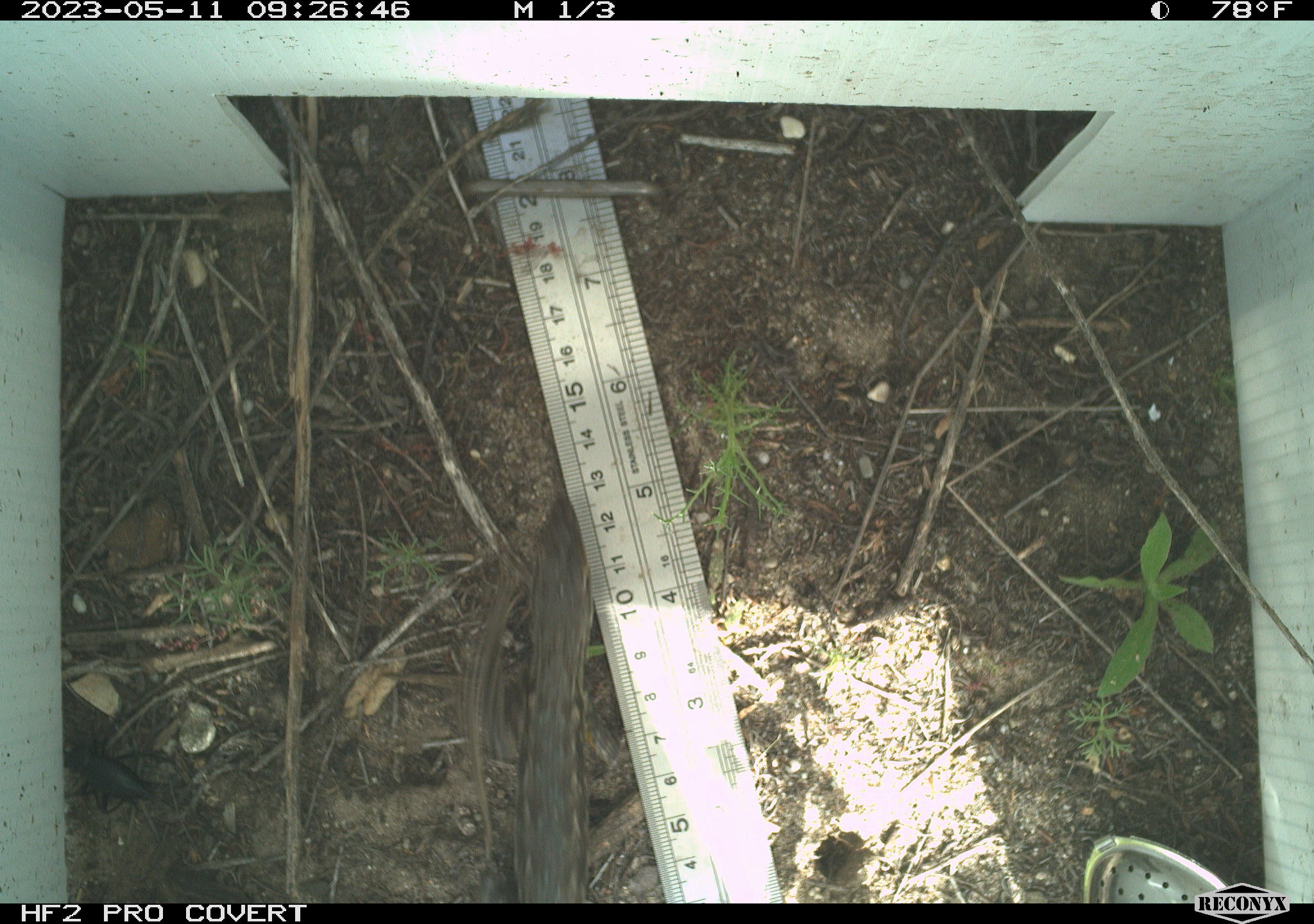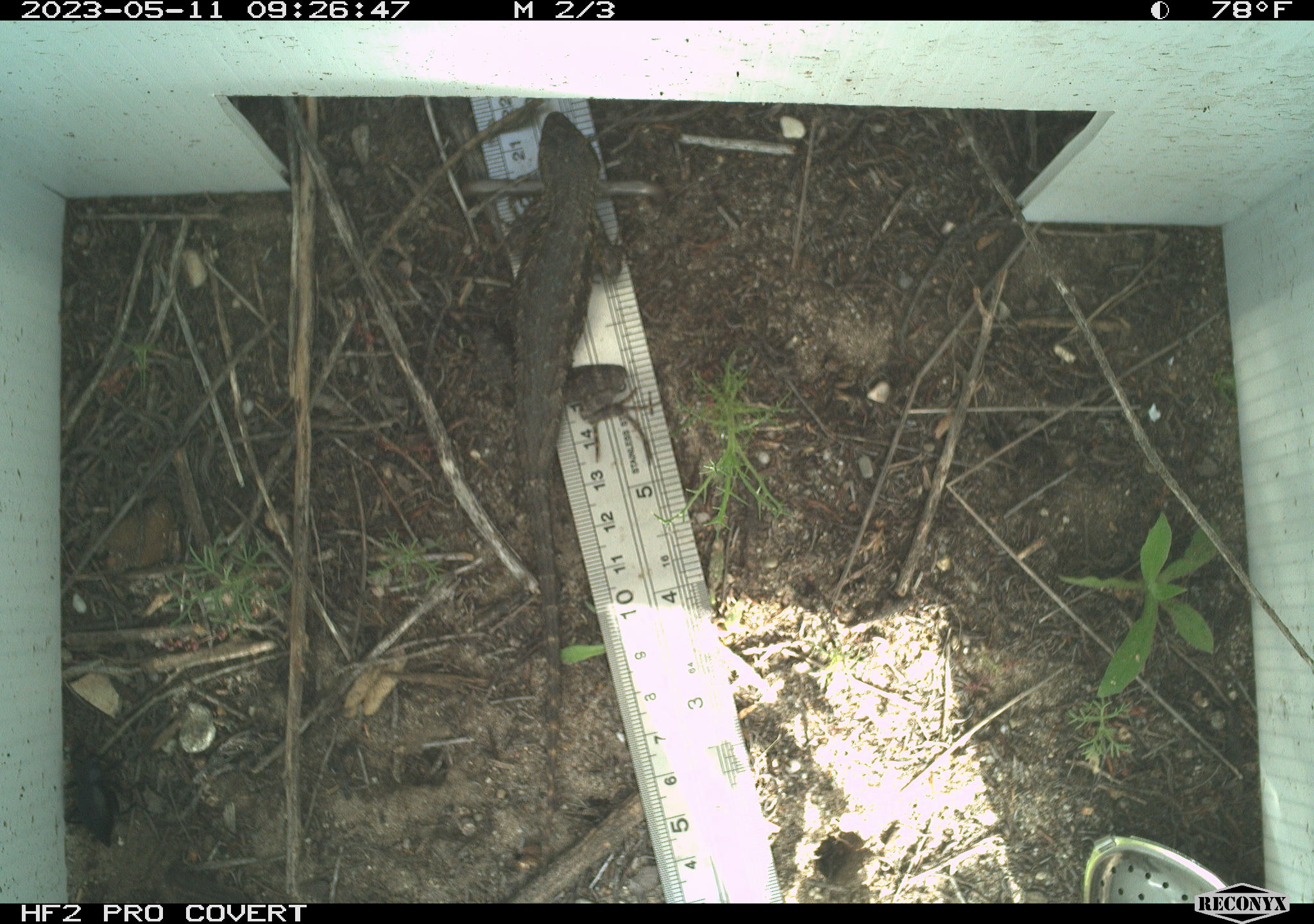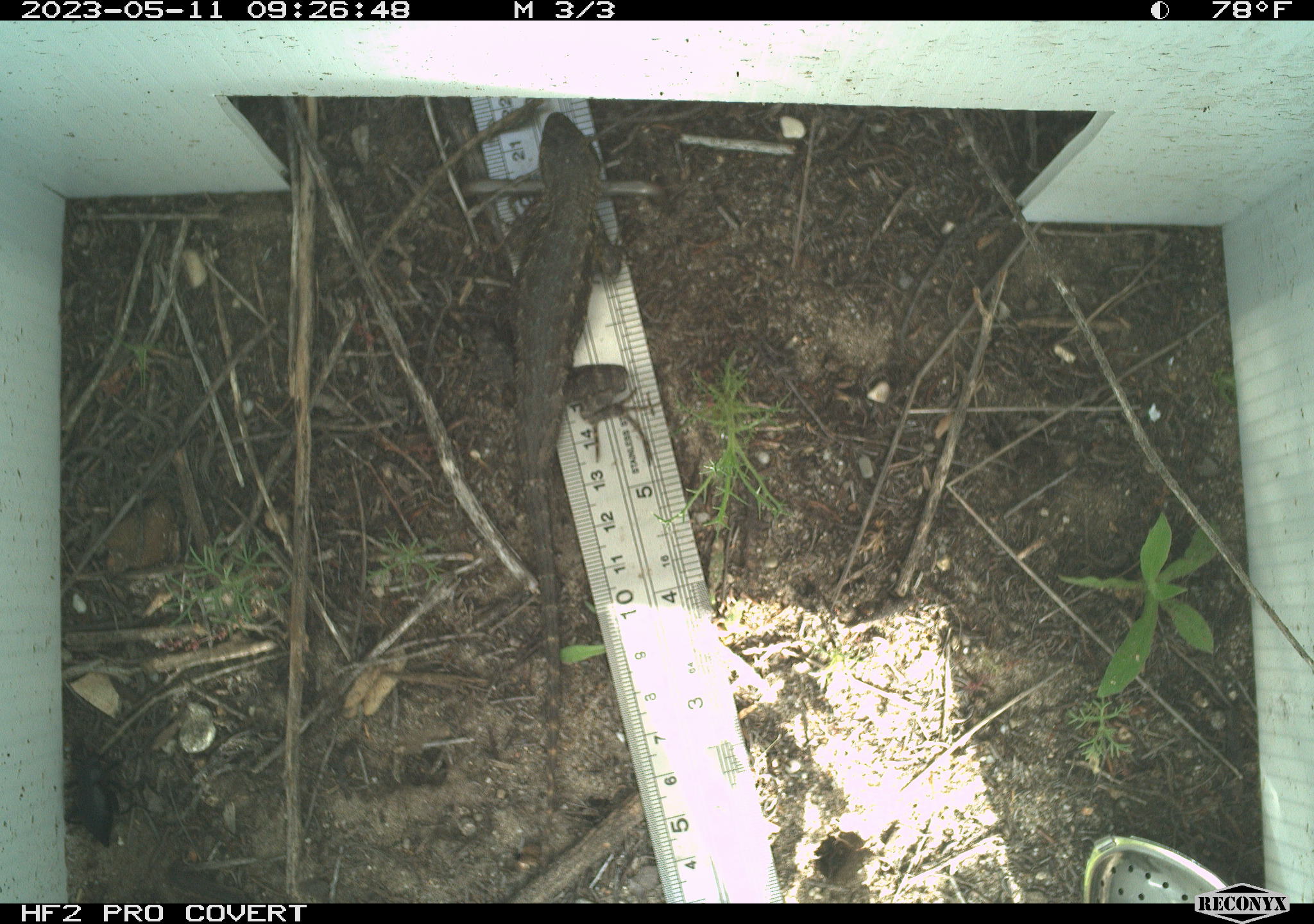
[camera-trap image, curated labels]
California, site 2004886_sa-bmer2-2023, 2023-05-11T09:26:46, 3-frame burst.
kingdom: Animalia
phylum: Chordata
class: Reptilia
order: Squamata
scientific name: Squamata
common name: lizards and snakes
Lizards and snakes (Squamata).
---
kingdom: Animalia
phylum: Chordata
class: Reptilia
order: Squamata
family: Phrynosomatidae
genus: Sceloporus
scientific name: Sceloporus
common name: spiny lizards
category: sceloporus species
Sceloporus species (spiny lizards) (Sceloporus).